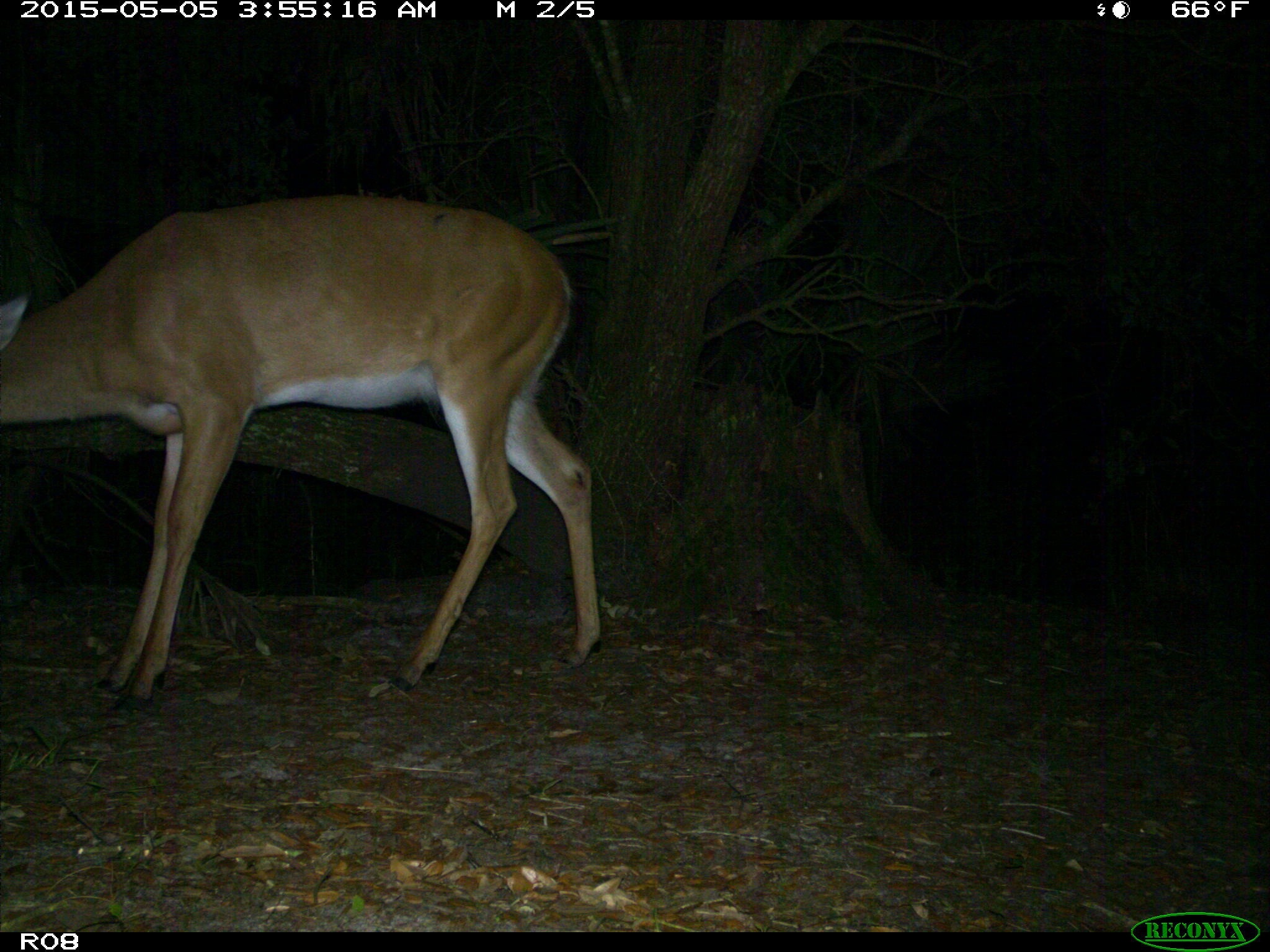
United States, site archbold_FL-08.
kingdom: Animalia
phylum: Chordata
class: Mammalia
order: Artiodactyla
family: Cervidae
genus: Odocoileus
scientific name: Odocoileus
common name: deer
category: unidentified deer